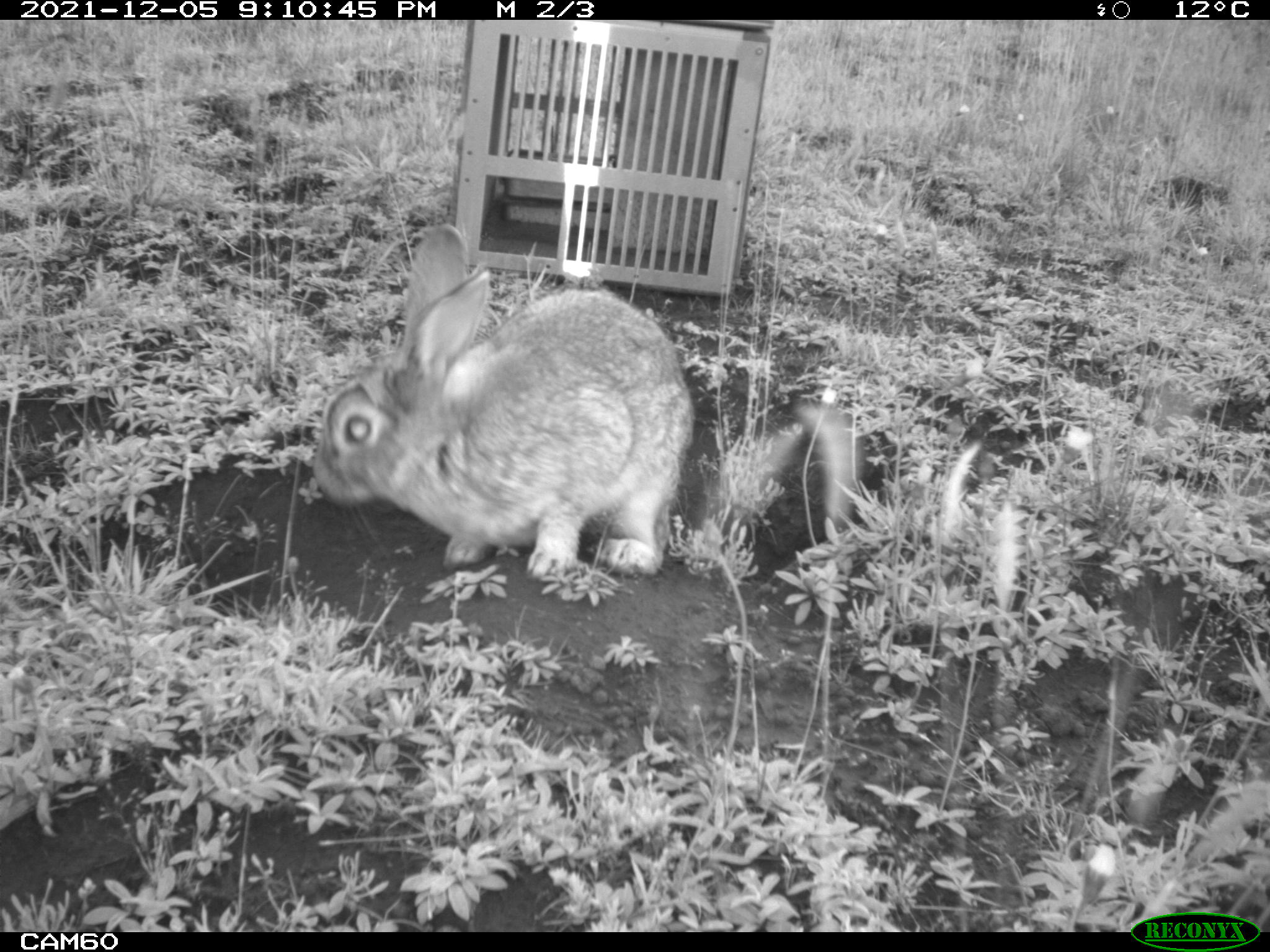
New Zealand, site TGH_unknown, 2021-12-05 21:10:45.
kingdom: Animalia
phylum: Chordata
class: Mammalia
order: Lagomorpha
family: Leporidae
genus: Oryctolagus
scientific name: Oryctolagus cuniculus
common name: european rabbit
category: rabbit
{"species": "rabbit (european rabbit) (Oryctolagus cuniculus)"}